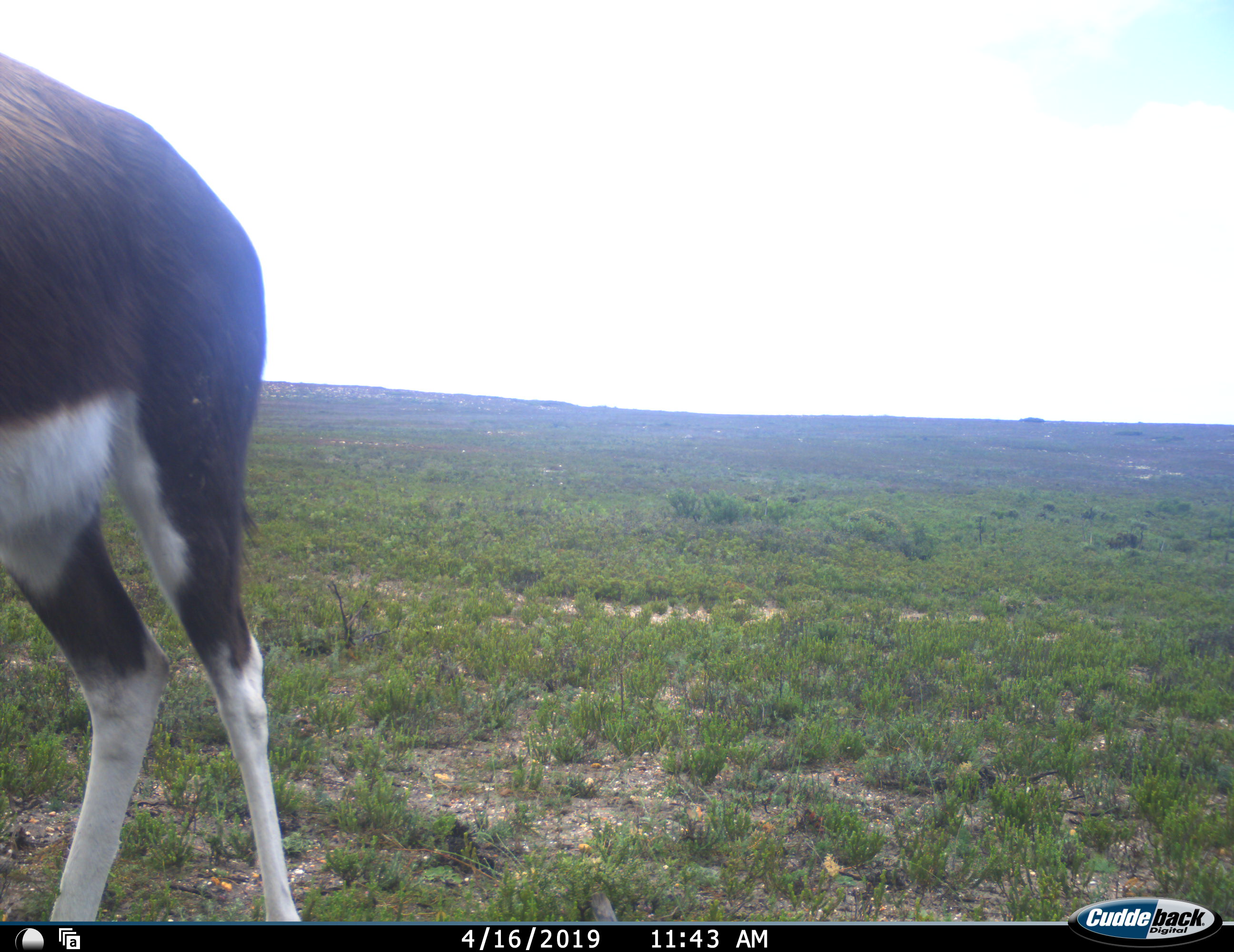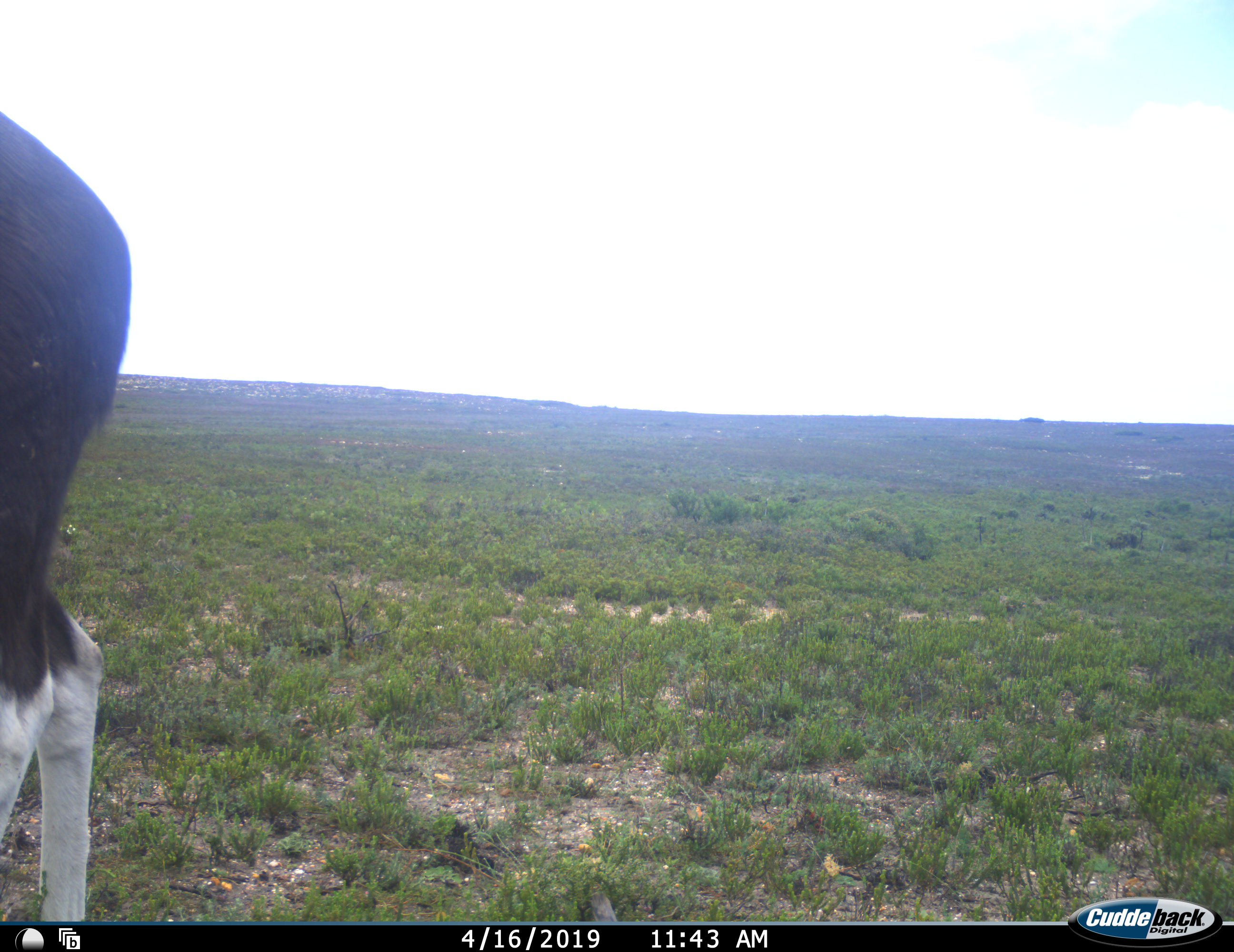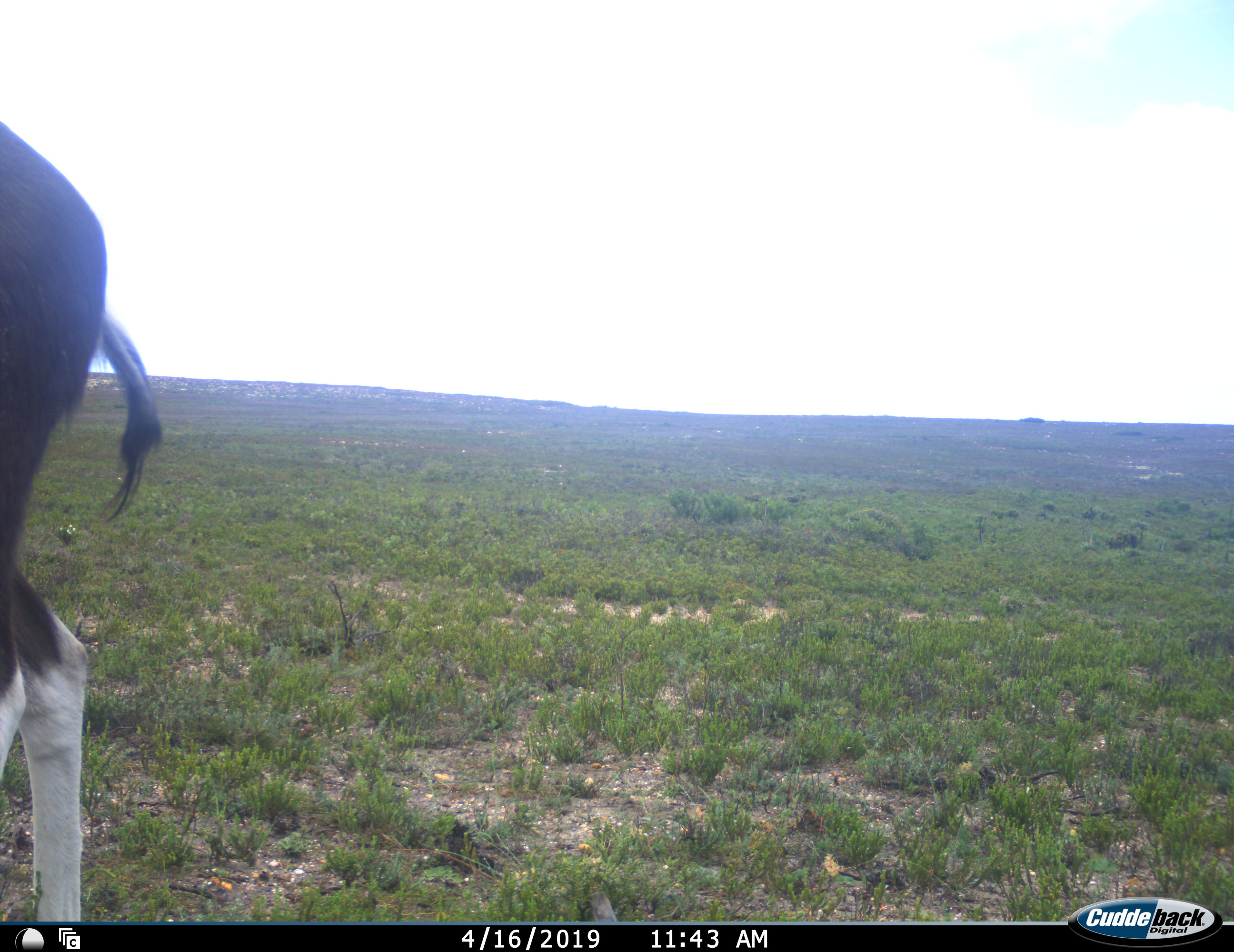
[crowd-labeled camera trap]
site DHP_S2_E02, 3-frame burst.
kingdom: Animalia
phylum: Chordata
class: Mammalia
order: Artiodactyla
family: Bovidae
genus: Damaliscus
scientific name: Damaliscus pygargus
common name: bontebok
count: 1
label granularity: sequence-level